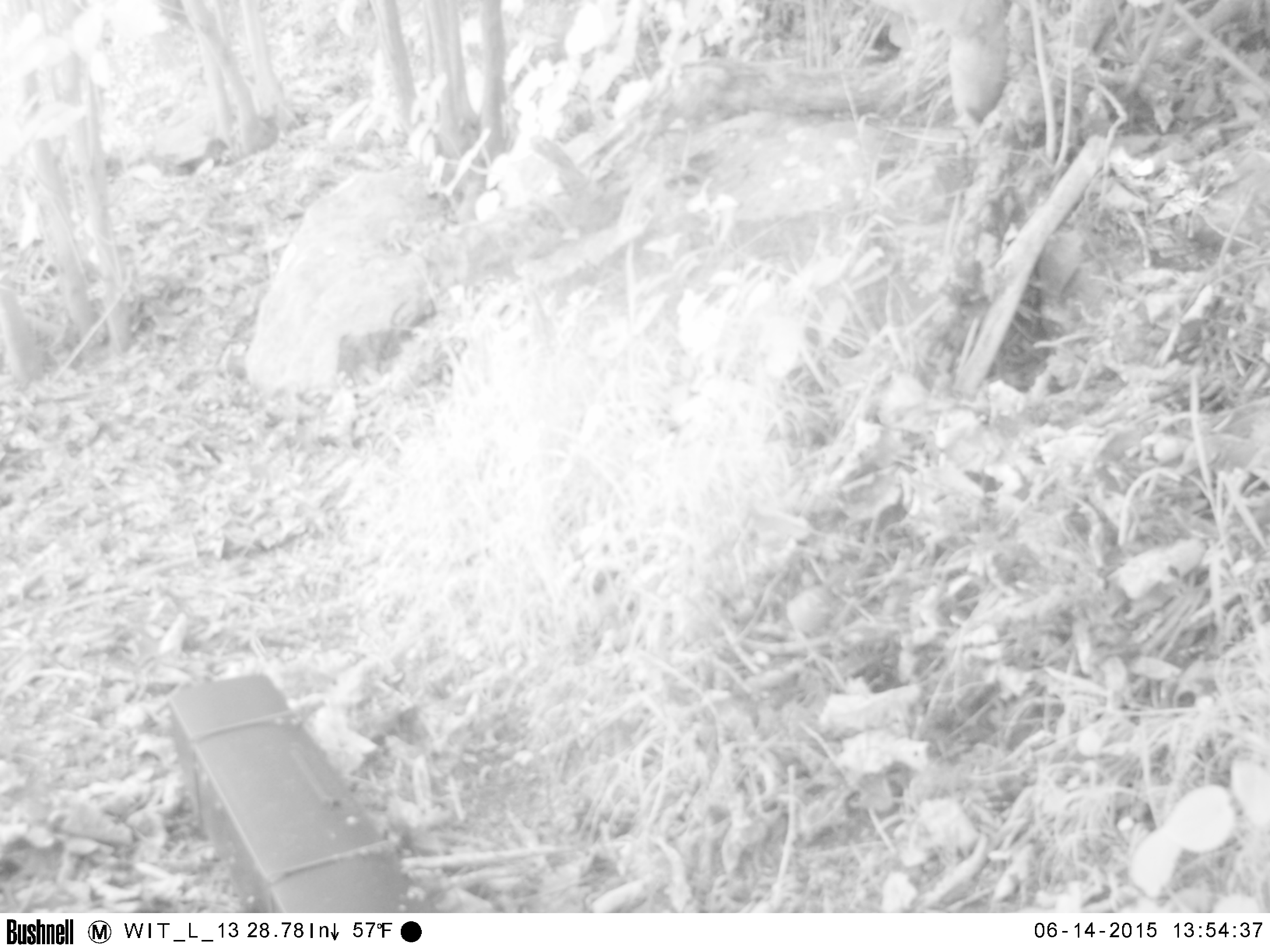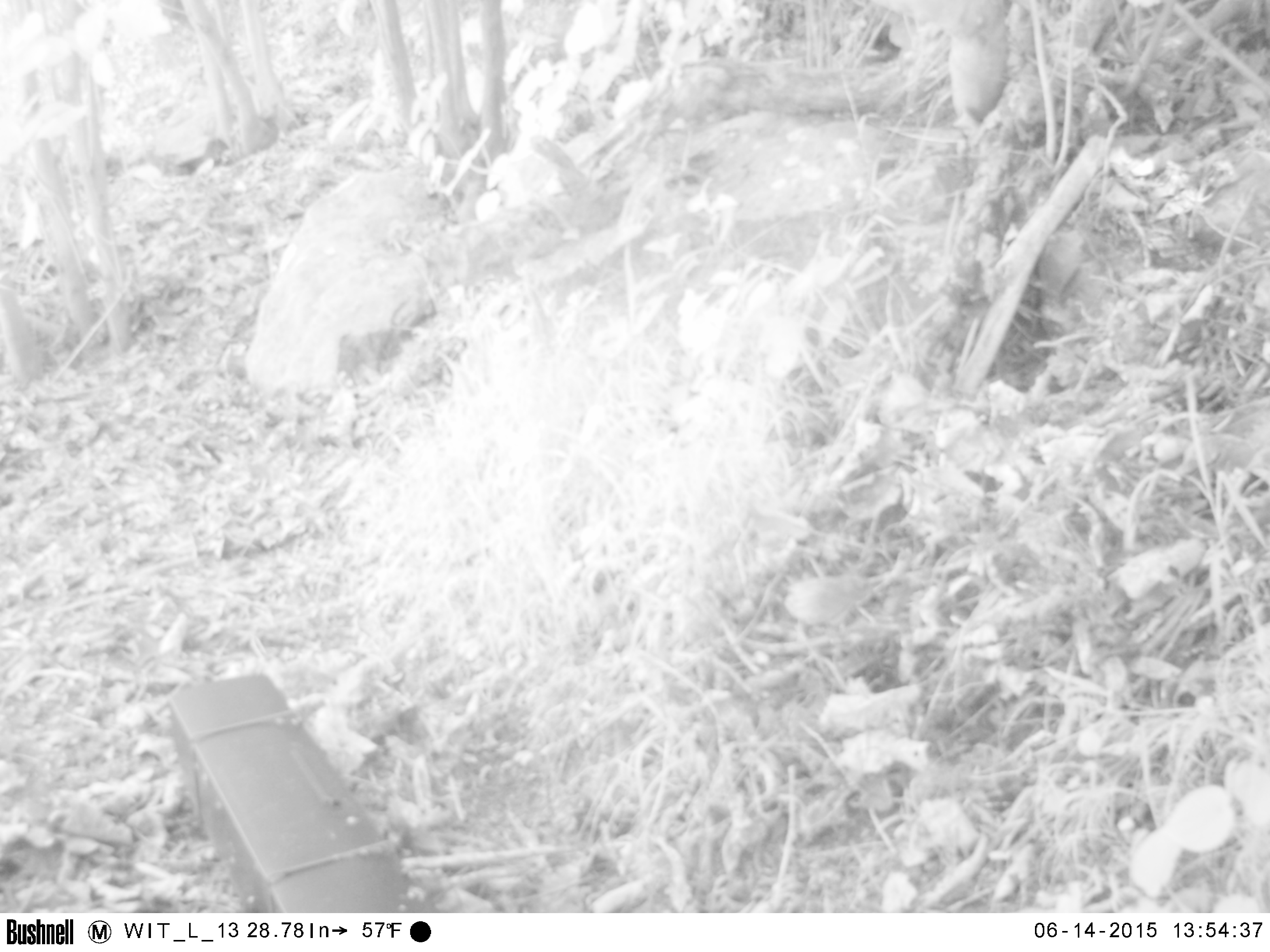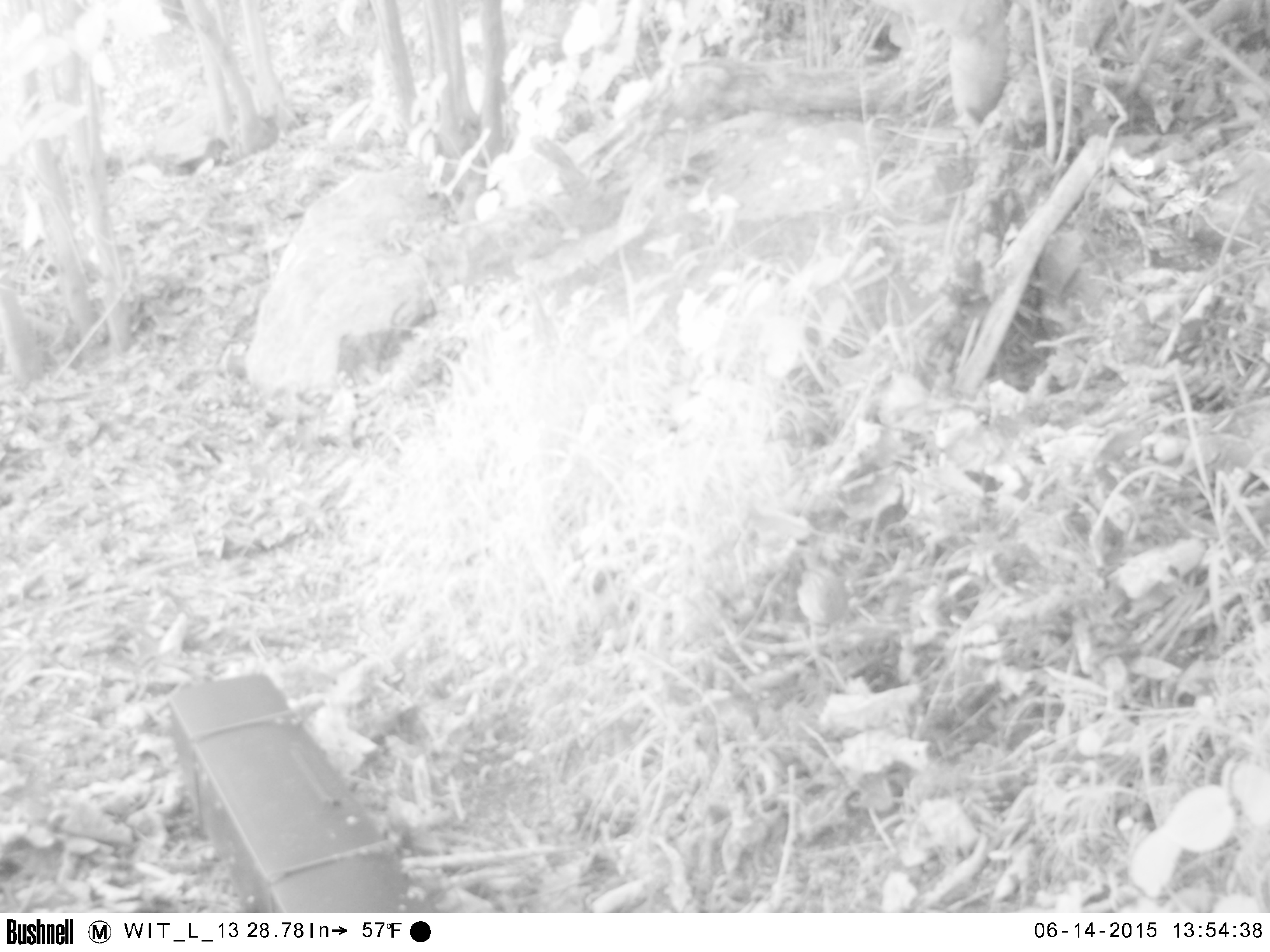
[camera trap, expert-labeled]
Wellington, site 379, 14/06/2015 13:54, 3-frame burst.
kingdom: Animalia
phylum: Chordata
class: Aves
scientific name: Aves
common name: bird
Bird (Aves).